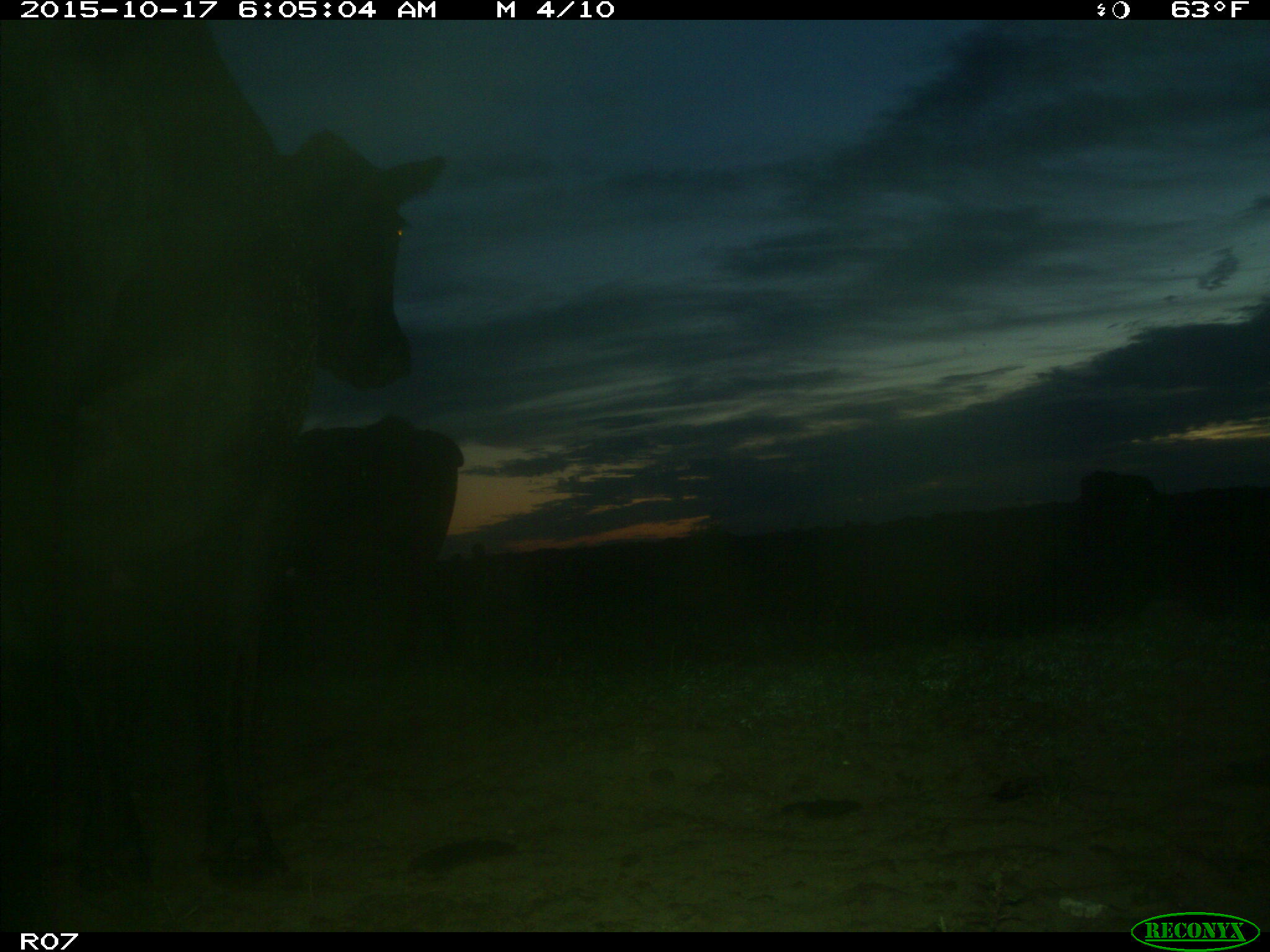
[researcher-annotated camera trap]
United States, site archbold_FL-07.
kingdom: Animalia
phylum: Chordata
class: Mammalia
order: Artiodactyla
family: Bovidae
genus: Bos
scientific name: Bos taurus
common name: domestic cow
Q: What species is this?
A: Bos taurus (domestic cow).